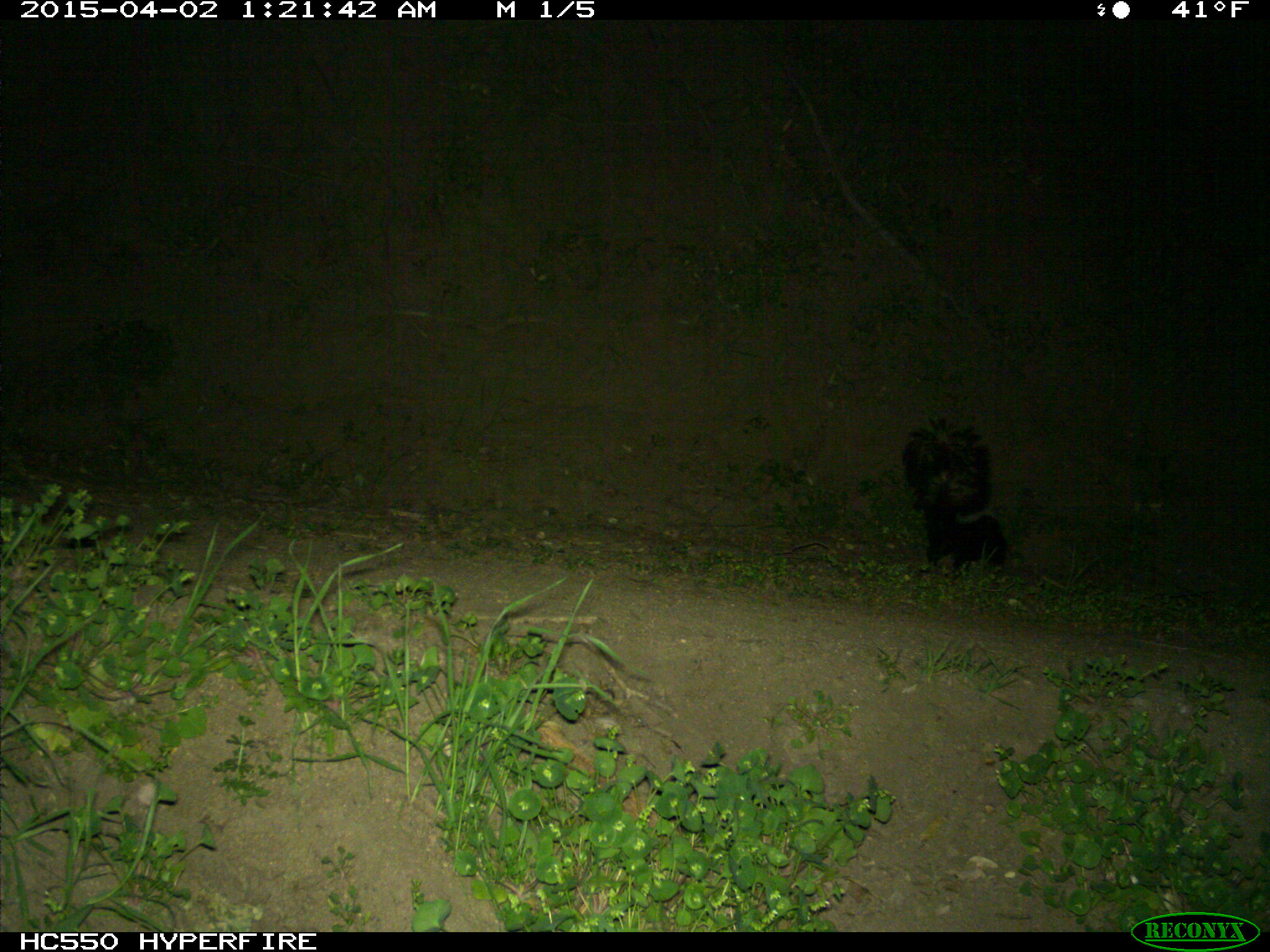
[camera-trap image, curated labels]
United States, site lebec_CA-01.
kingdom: Animalia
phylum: Chordata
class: Mammalia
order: Carnivora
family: Mephitidae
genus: Mephitis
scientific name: Mephitis mephitis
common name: striped skunk